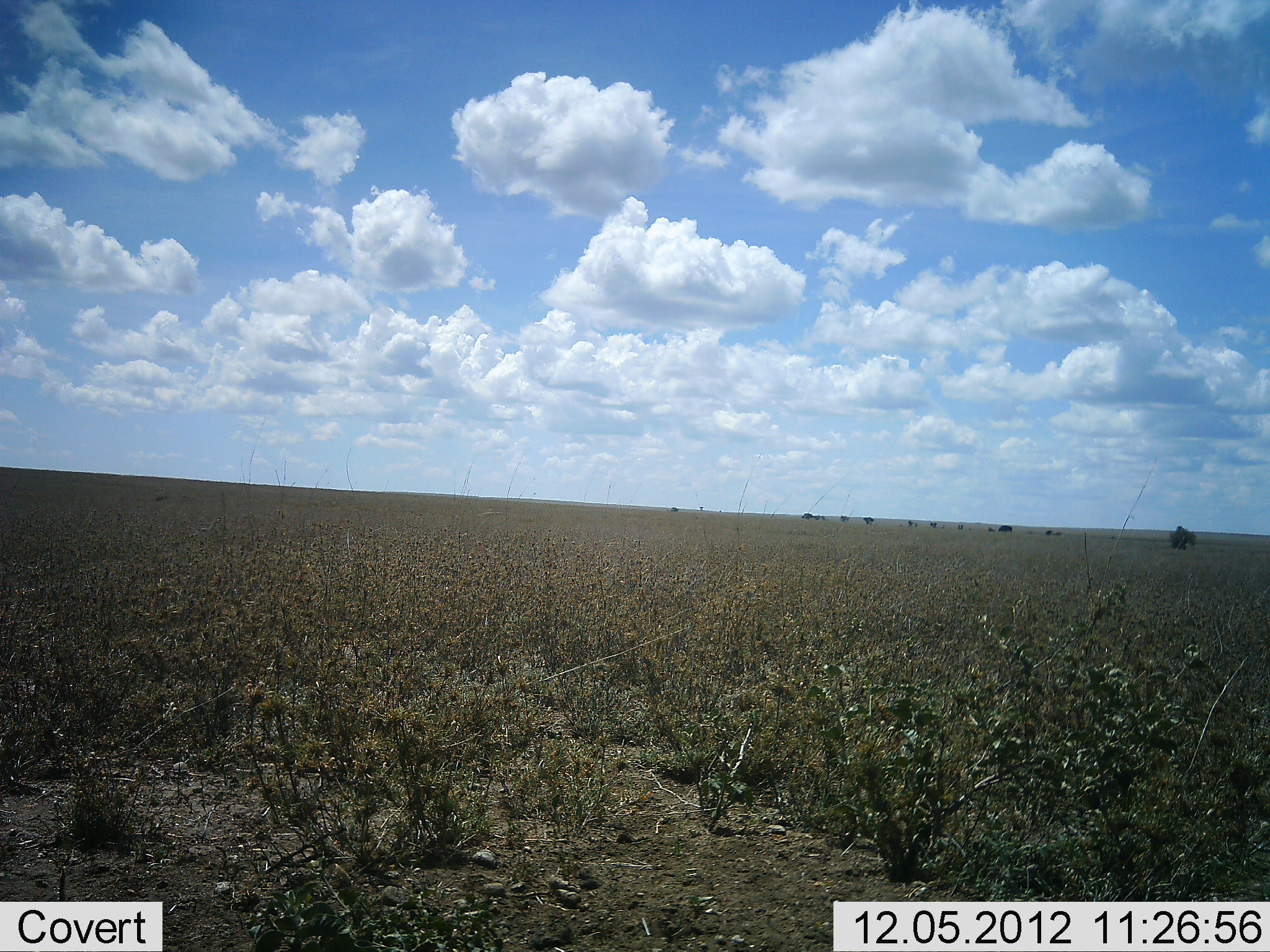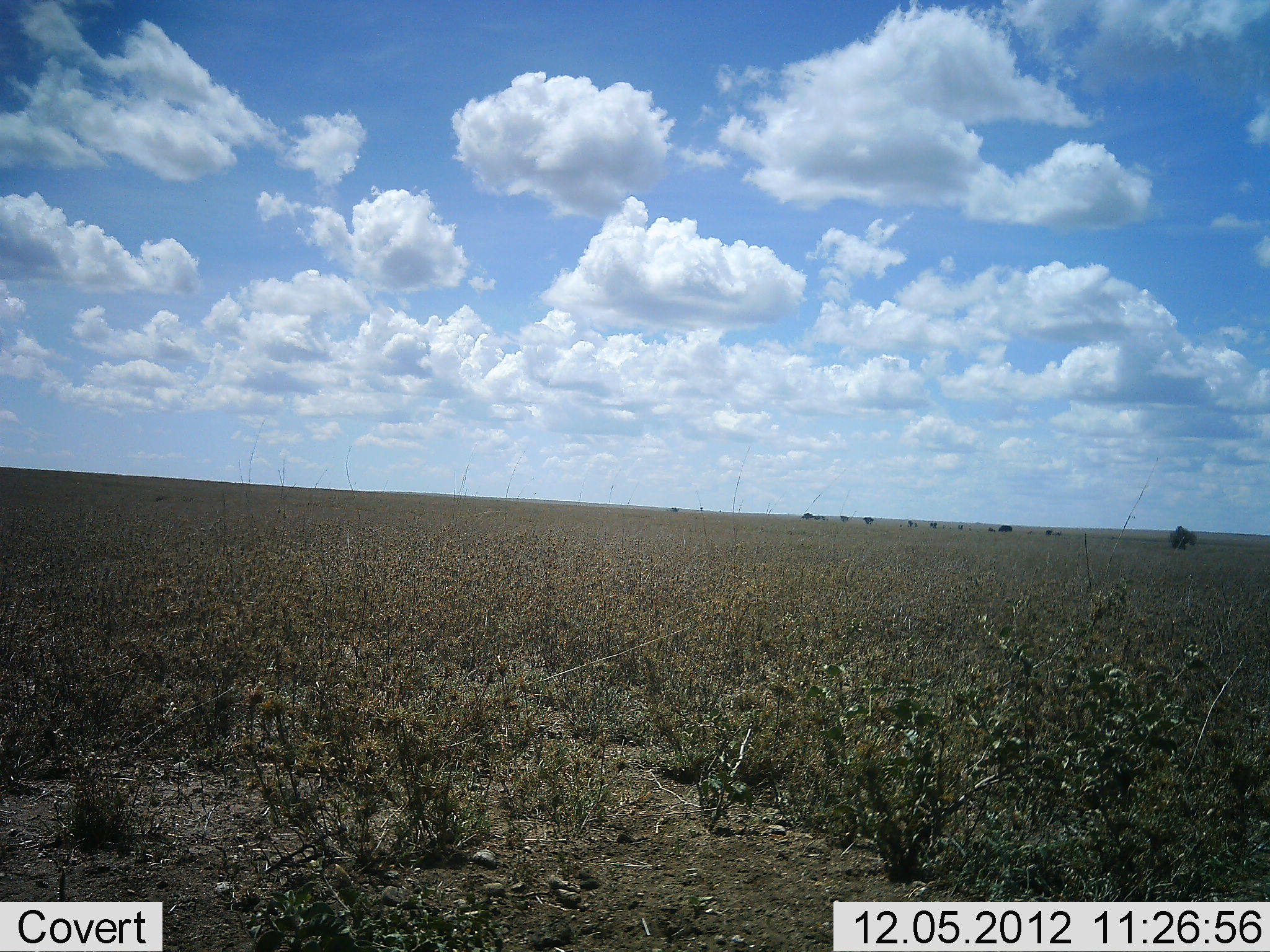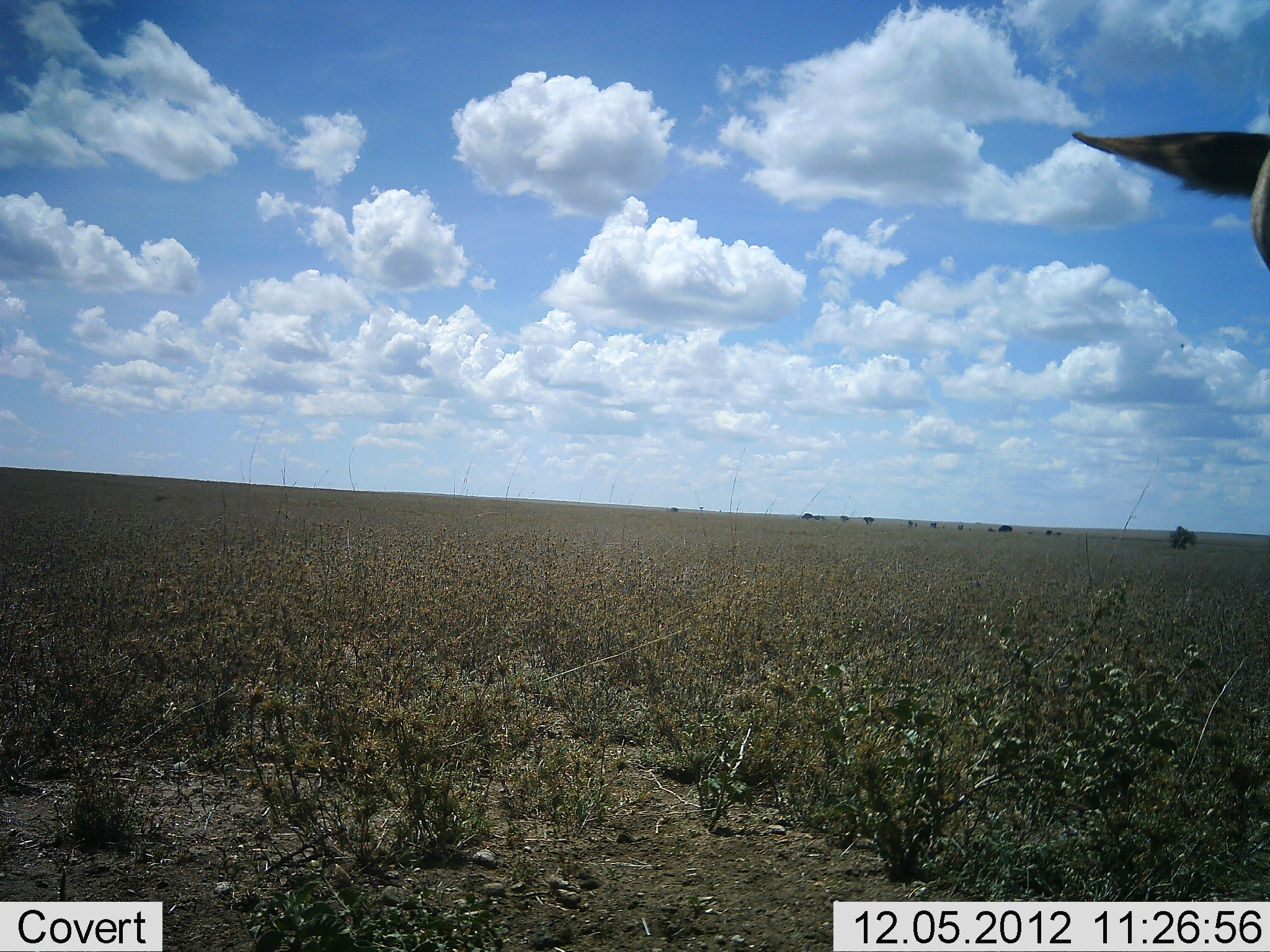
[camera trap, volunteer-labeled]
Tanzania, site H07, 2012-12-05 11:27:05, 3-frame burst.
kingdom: Animalia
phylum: Chordata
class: Mammalia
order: Artiodactyla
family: Bovidae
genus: Connochaetes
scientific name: Connochaetes taurinus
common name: blue wildebeest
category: wildebeest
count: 1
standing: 62%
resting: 0%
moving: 38%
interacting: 0%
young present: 0%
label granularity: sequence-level